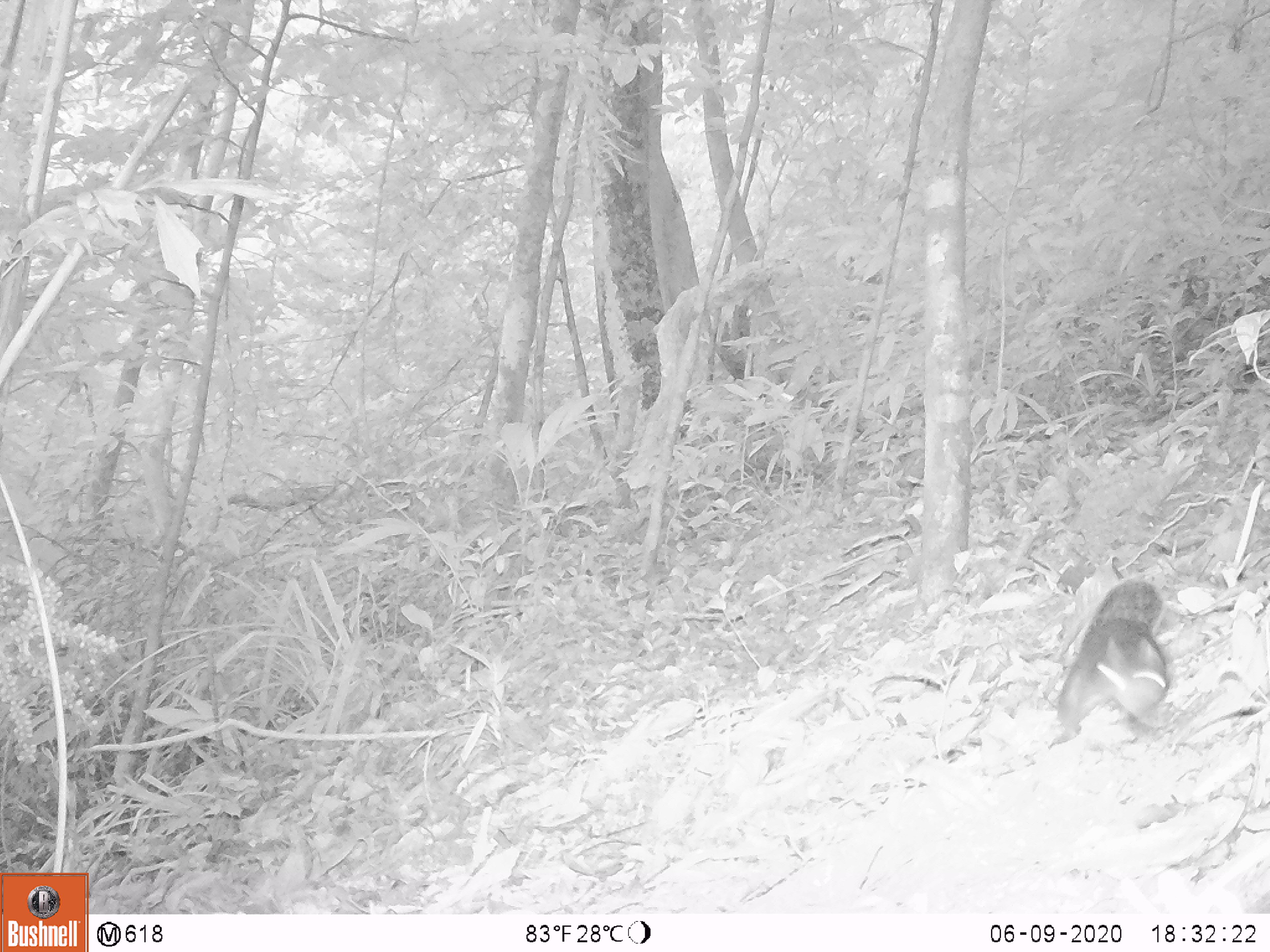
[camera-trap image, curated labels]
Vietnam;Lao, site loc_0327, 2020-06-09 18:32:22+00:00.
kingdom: Animalia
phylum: Chordata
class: Mammalia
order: Rodentia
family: Sciuridae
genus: Dremomys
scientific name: Dremomys rufigenis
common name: red-cheeked squirrel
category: red cheeked squirrel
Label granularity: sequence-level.